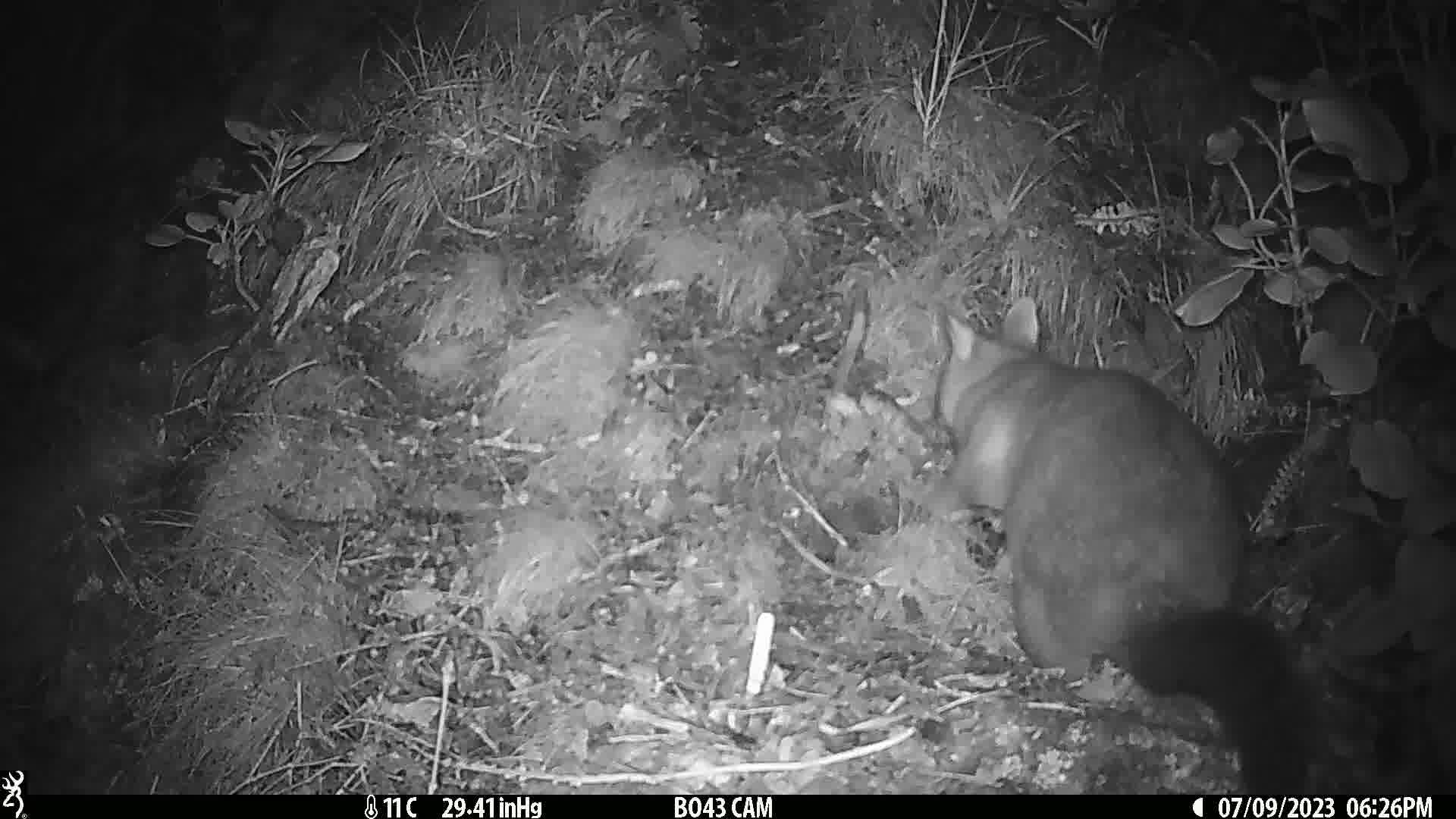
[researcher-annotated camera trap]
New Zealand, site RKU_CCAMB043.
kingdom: Animalia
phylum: Chordata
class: Mammalia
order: Diprotodontia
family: Phalangeridae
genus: Trichosurus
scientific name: Trichosurus vulpecula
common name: common brushtail possum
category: possum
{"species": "possum (common brushtail possum) (Trichosurus vulpecula)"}